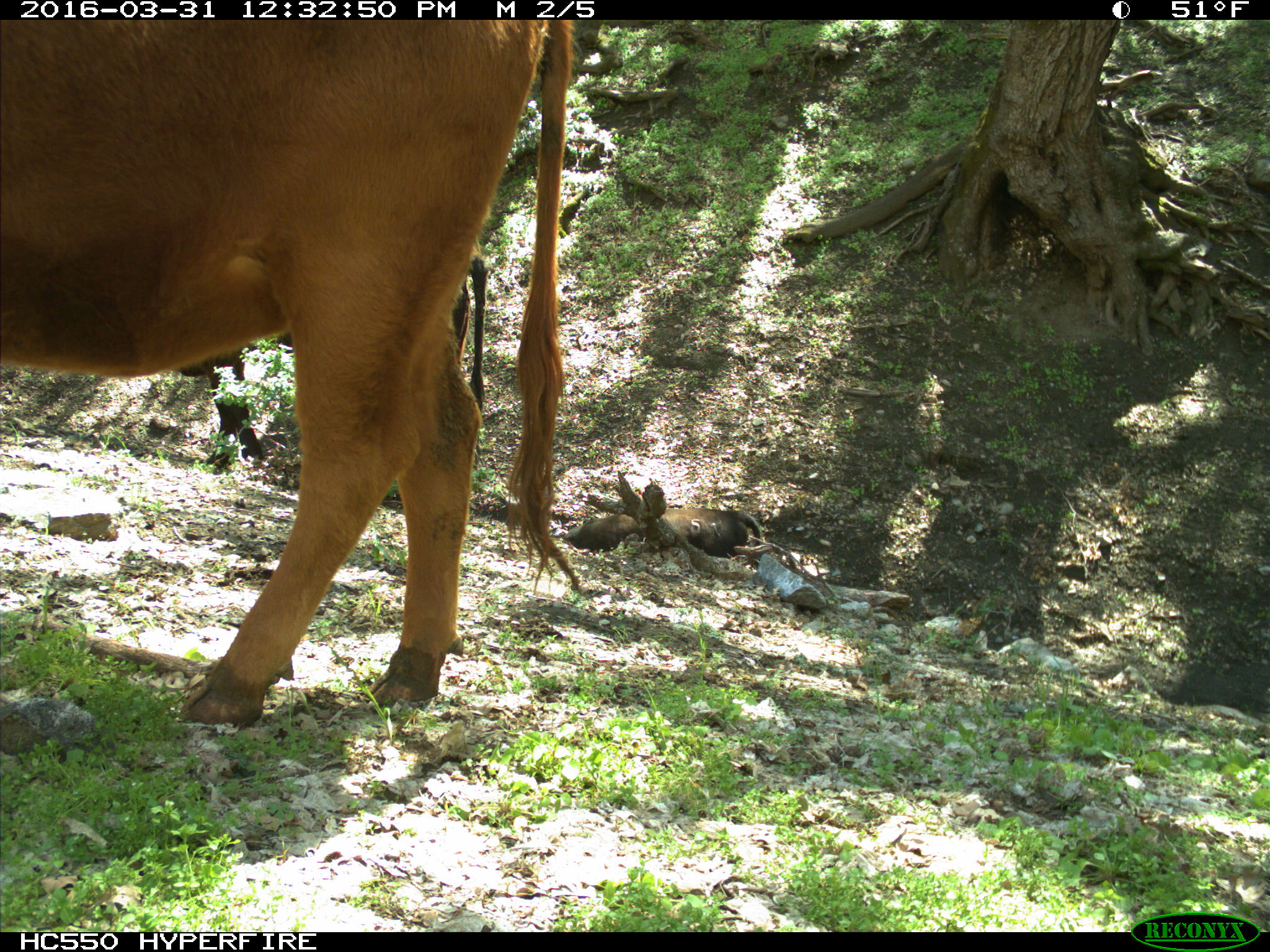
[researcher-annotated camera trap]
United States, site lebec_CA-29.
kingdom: Animalia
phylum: Chordata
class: Mammalia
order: Artiodactyla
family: Bovidae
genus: Bos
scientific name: Bos taurus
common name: domestic cow